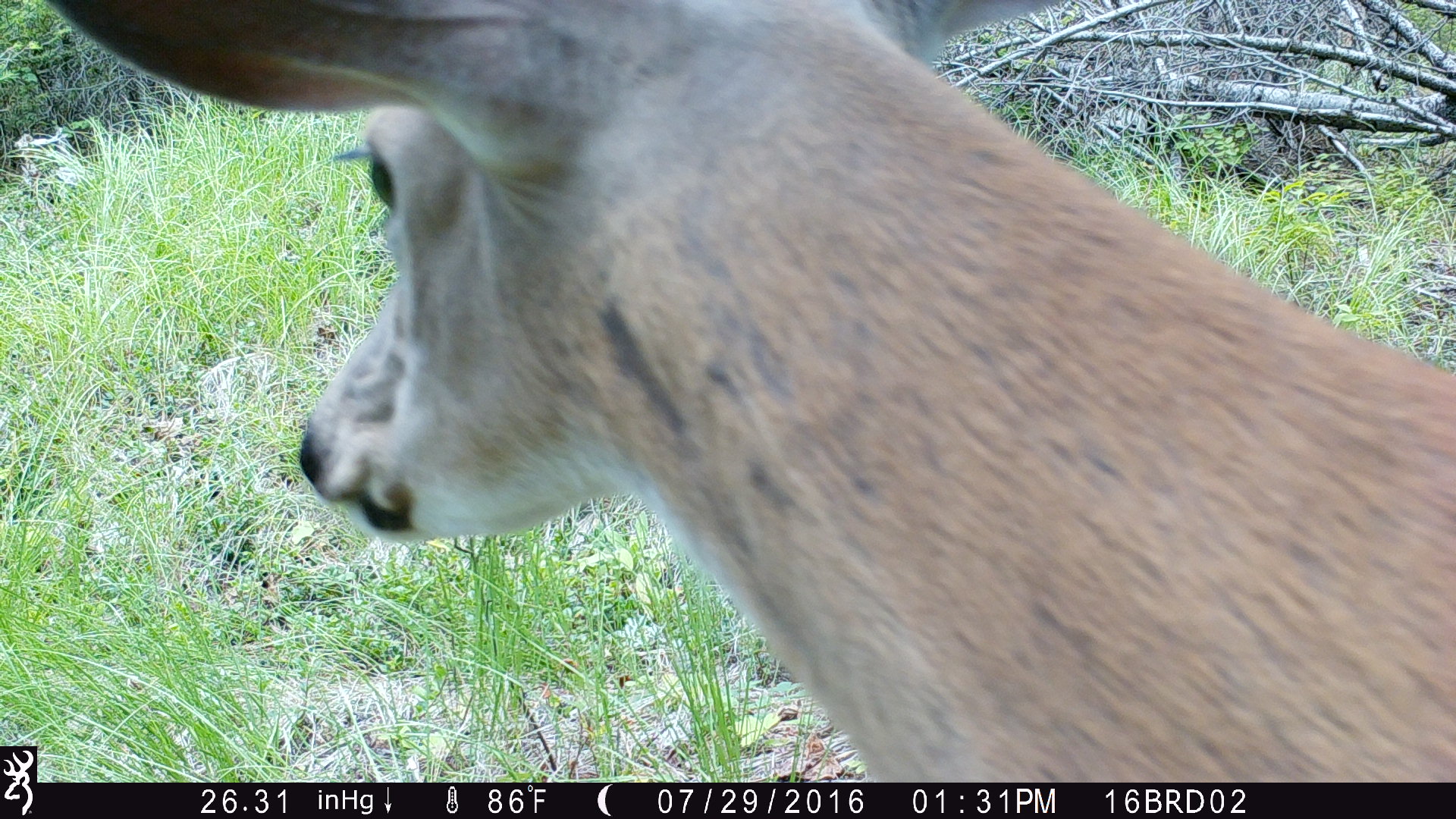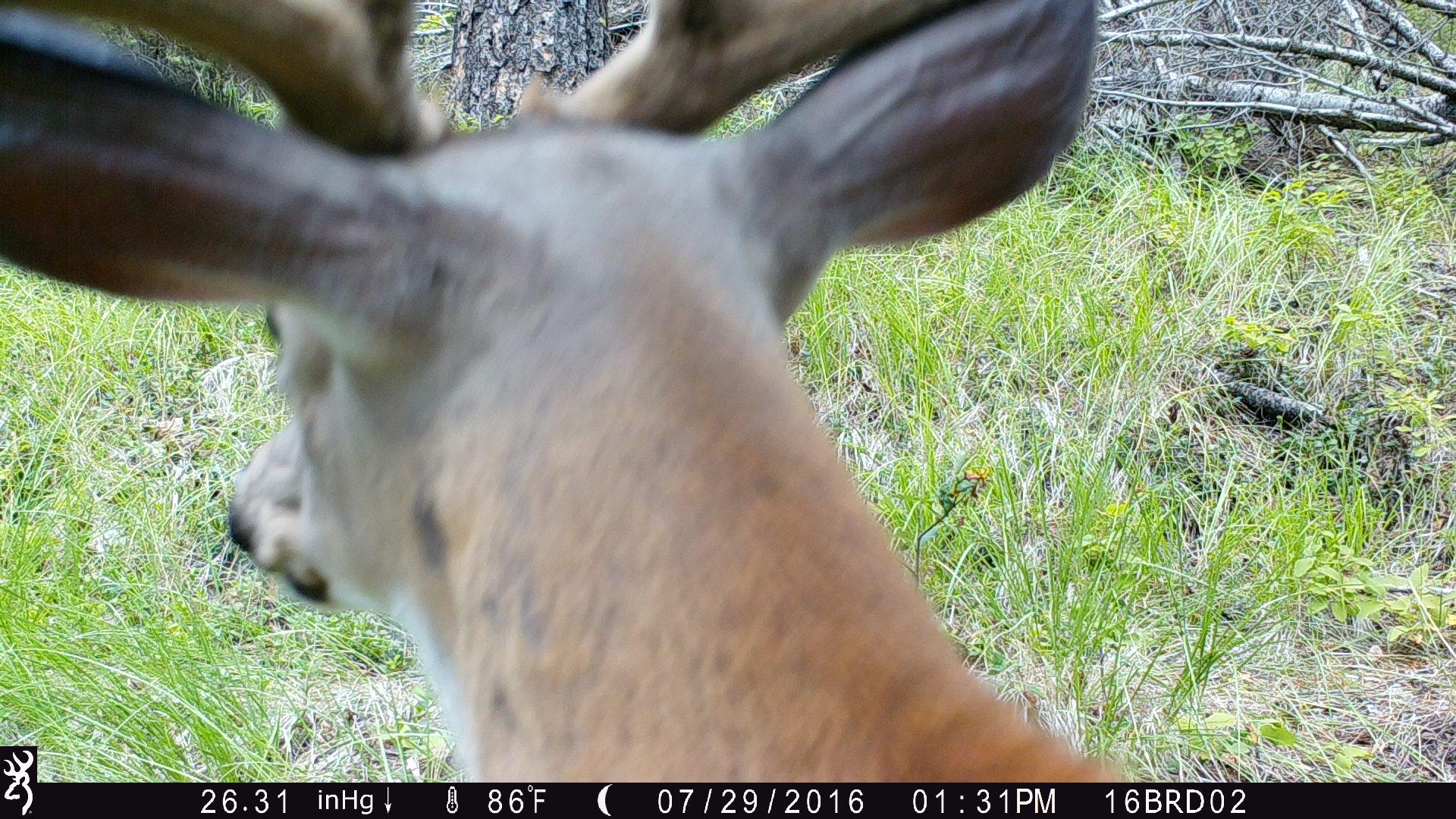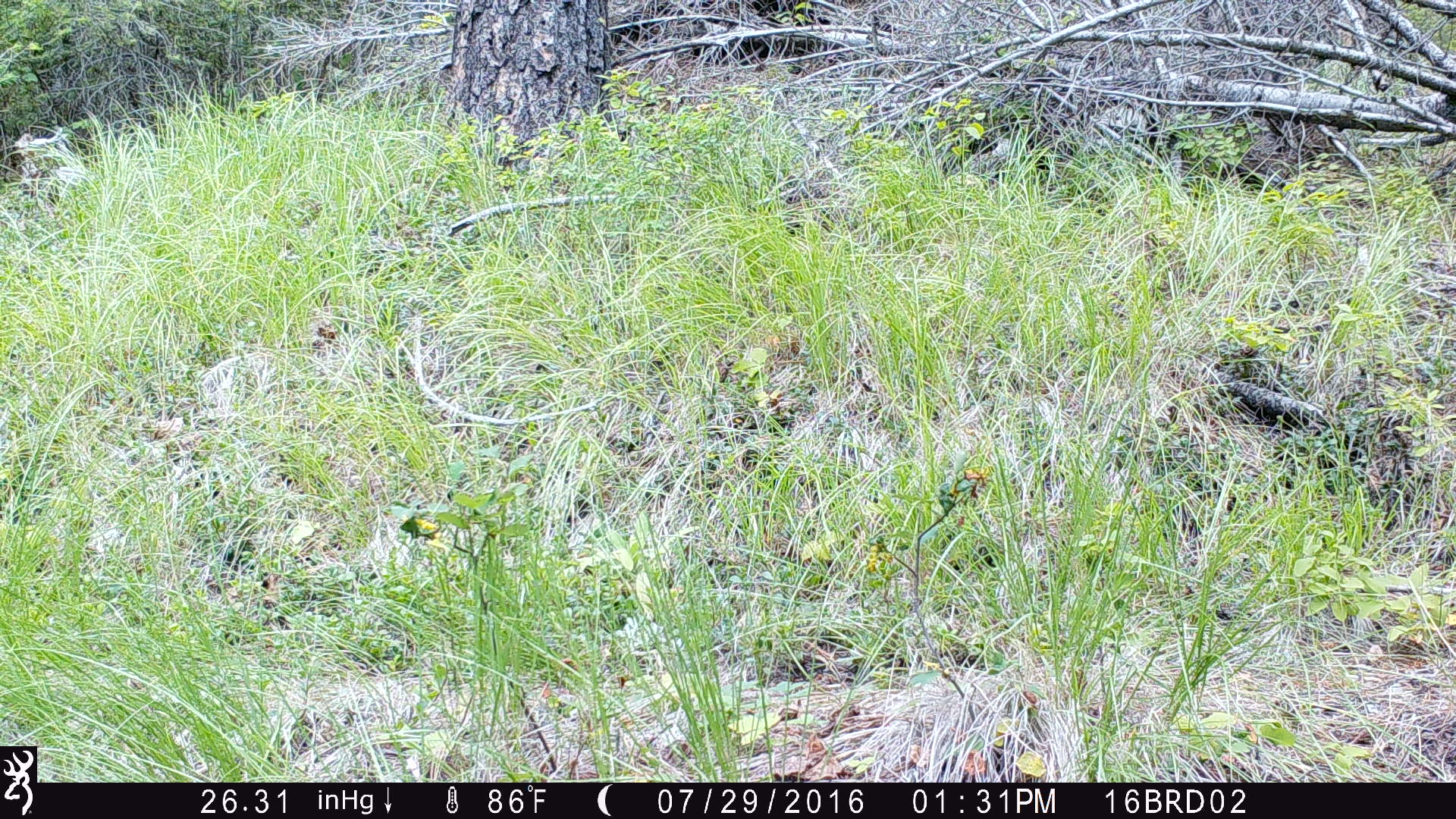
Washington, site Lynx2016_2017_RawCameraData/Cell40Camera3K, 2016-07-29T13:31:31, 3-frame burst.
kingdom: Animalia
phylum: Chordata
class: Mammalia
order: Artiodactyla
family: Cervidae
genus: Odocoileus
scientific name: Odocoileus virginianus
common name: white-tailed deer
Odocoileus virginianus (white-tailed deer). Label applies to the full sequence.